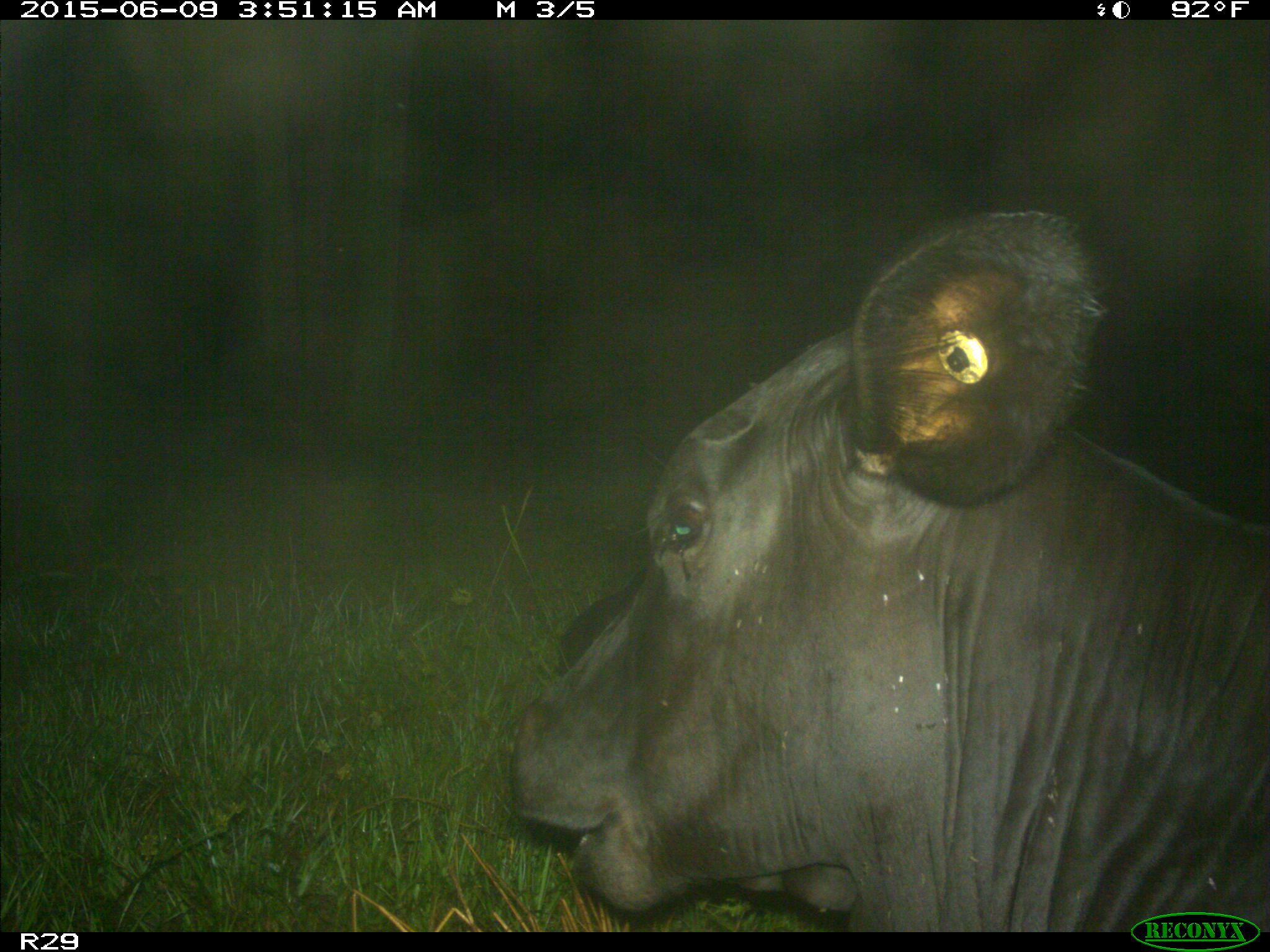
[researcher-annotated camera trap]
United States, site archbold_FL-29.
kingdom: Animalia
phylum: Chordata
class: Mammalia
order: Artiodactyla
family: Bovidae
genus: Bos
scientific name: Bos taurus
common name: domestic cow